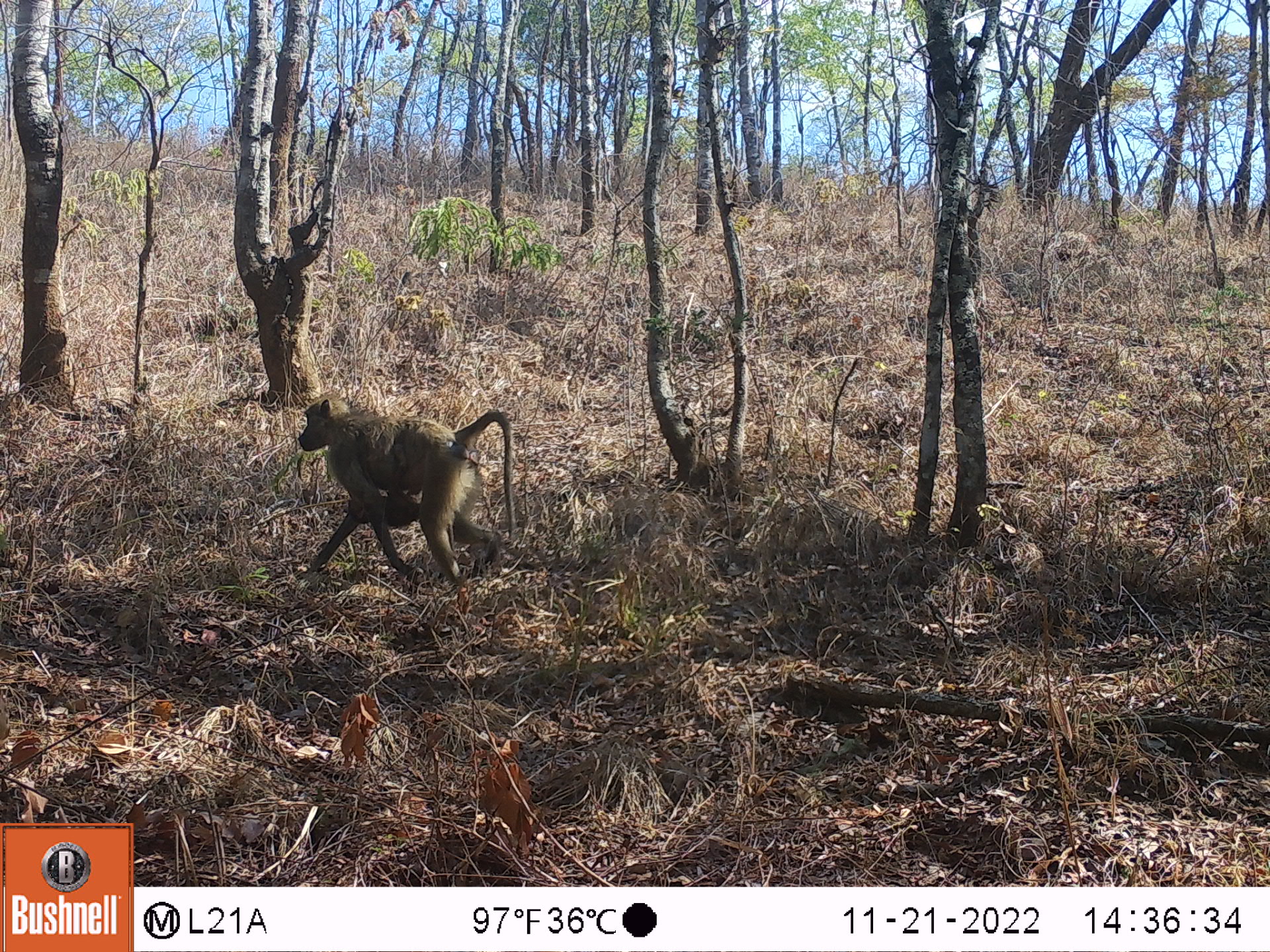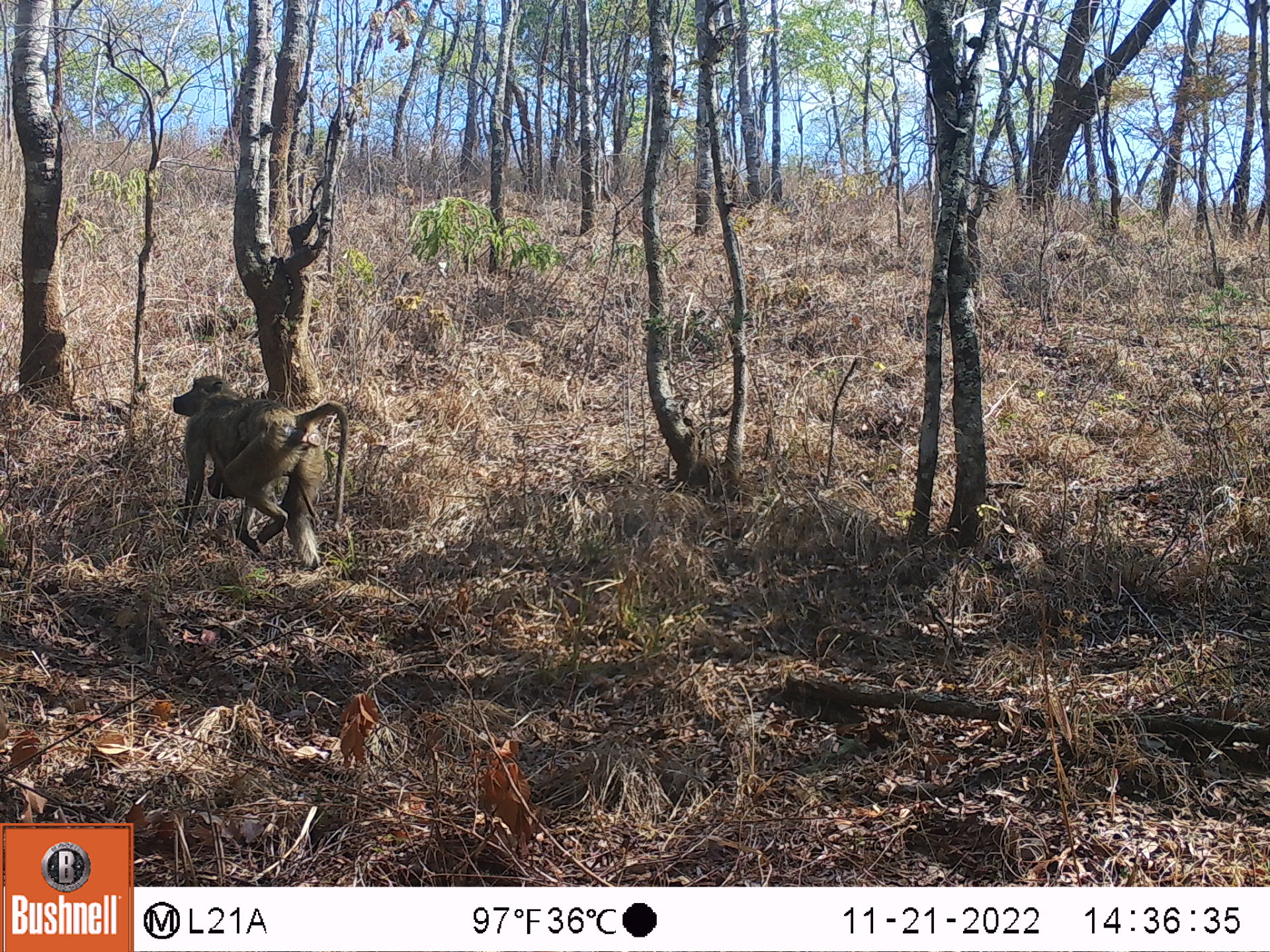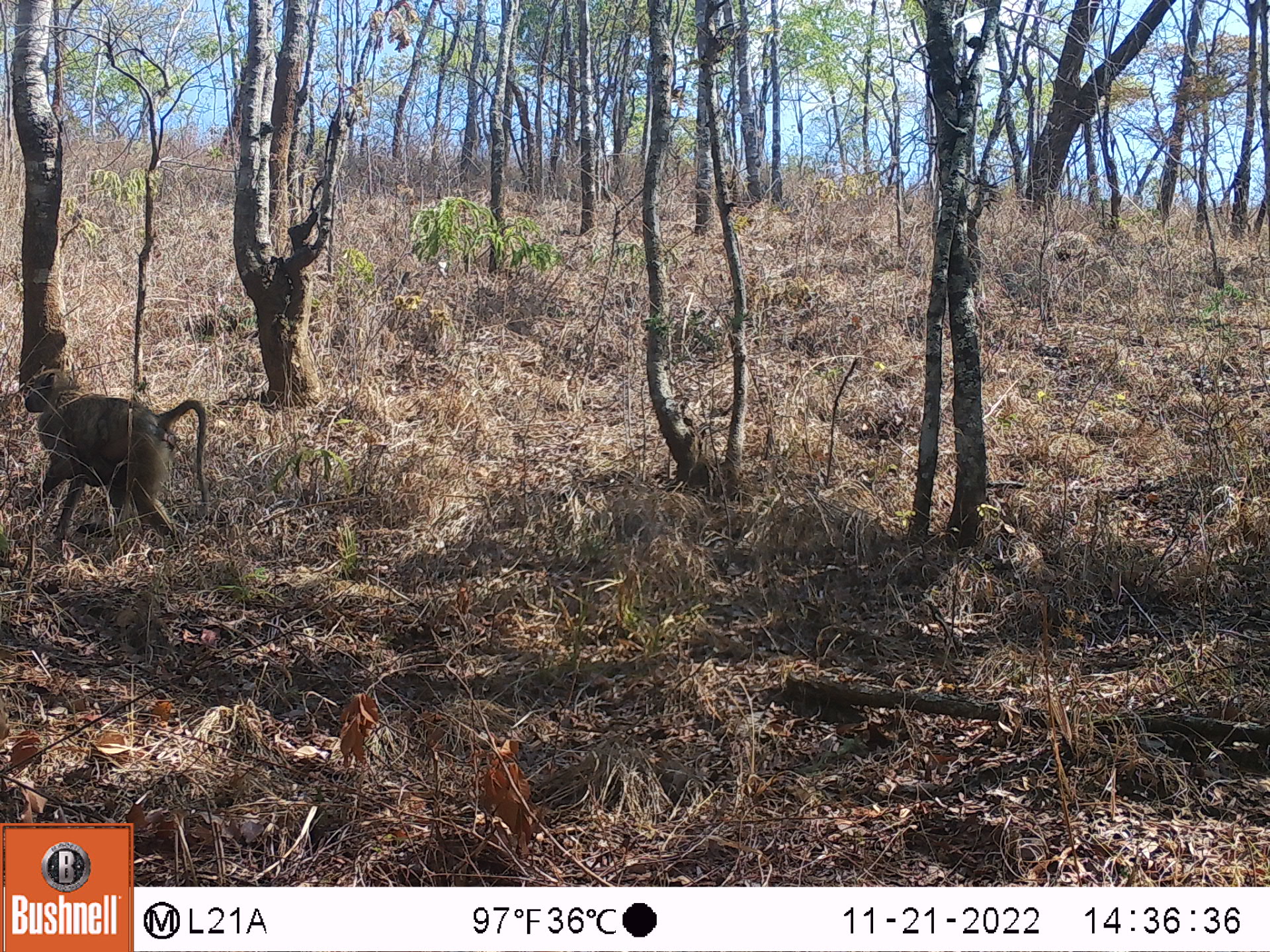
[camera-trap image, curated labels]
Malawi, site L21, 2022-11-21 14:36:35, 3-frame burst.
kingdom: Animalia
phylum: Chordata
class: Mammalia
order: Primates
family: Cercopithecidae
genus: Papio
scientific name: Papio cynocephalus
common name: yellow baboon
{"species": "yellow baboon (Papio cynocephalus)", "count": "2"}